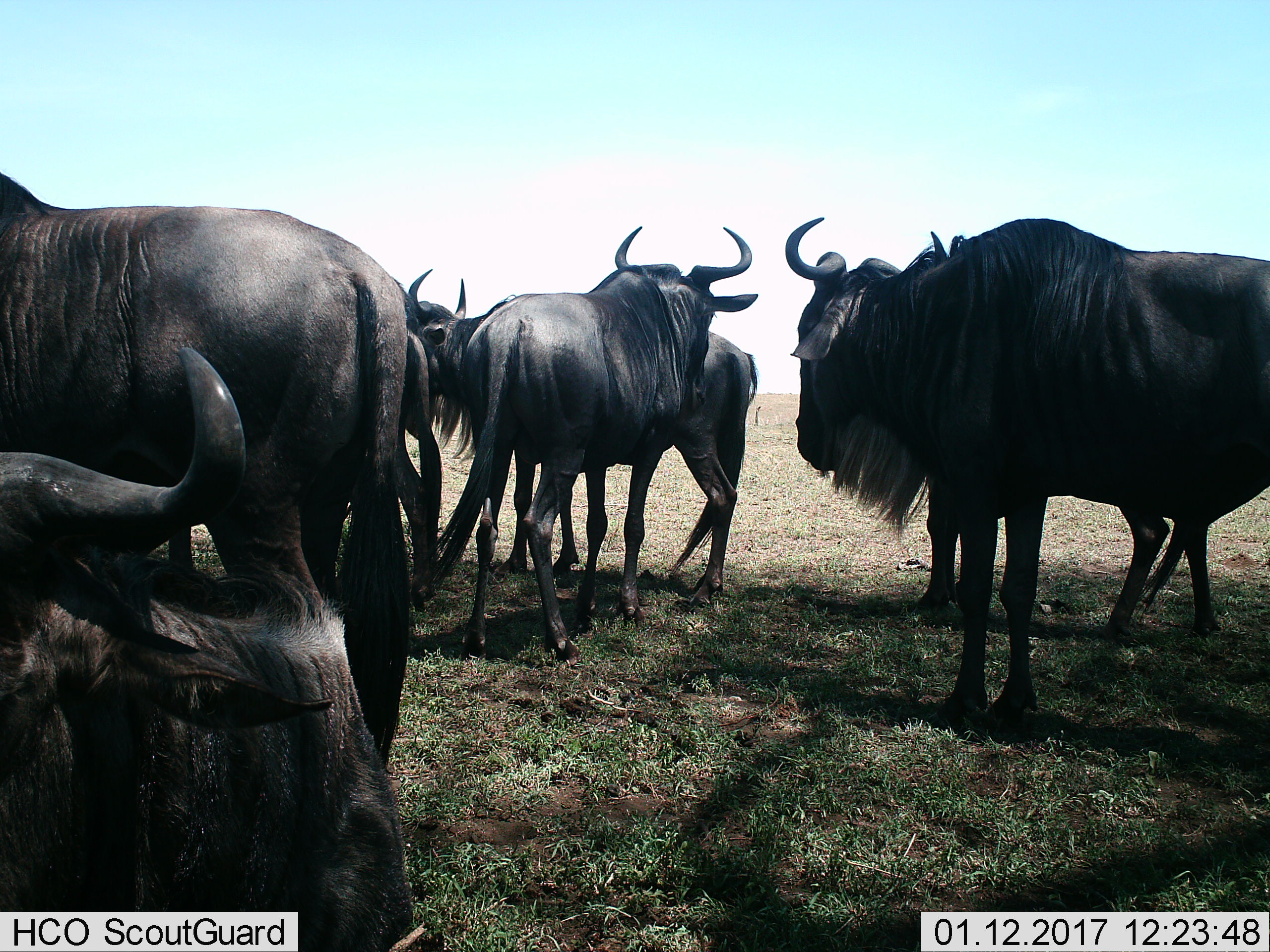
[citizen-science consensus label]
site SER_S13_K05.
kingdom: Animalia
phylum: Chordata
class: Mammalia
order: Artiodactyla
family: Bovidae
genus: Connochaetes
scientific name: Connochaetes taurinus taurinus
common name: blue wildebeest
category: wildebeestblue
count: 6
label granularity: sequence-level